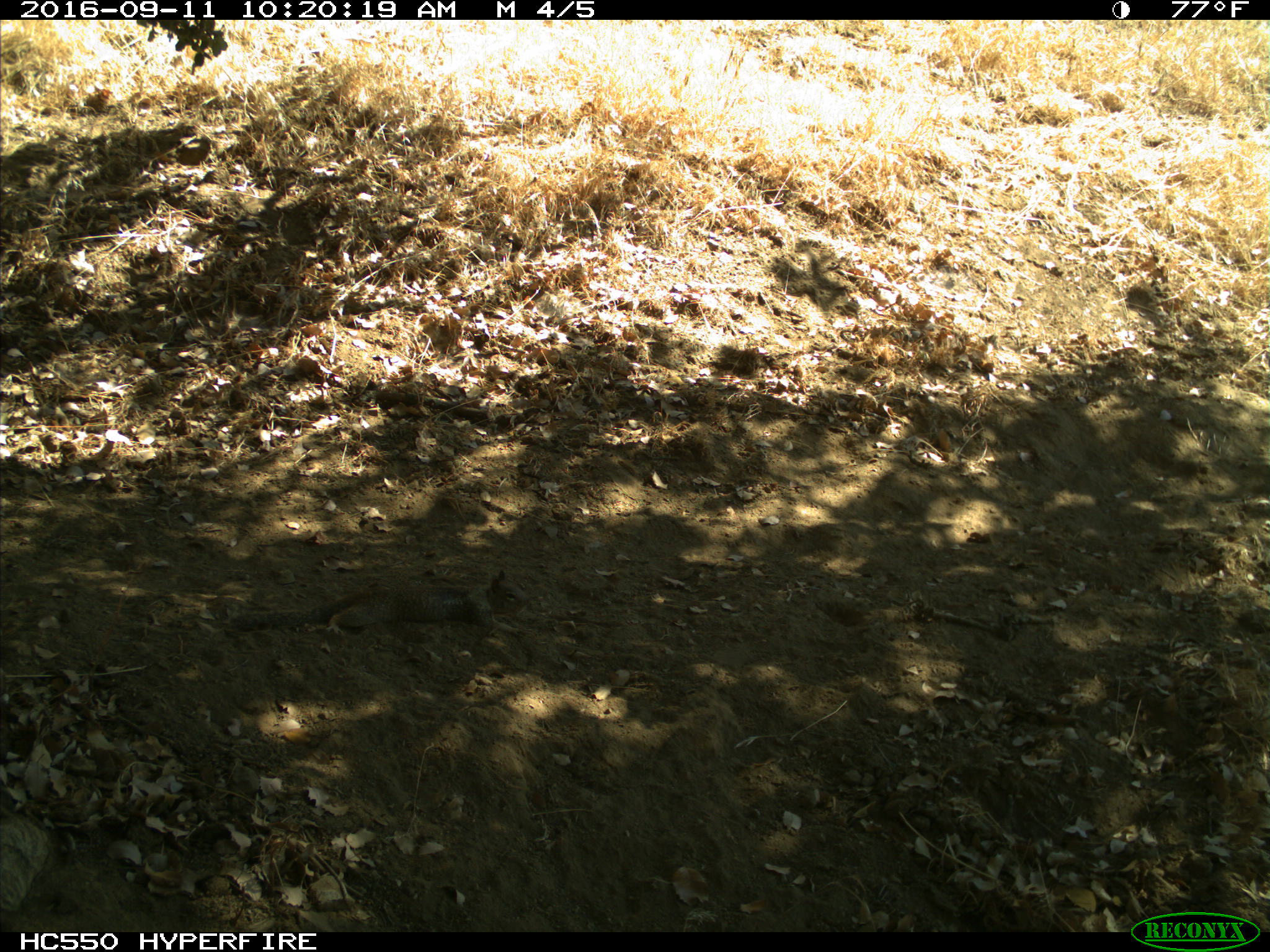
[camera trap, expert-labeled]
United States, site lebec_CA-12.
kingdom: Animalia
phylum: Chordata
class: Mammalia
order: Rodentia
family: Sciuridae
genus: Otospermophilus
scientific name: Otospermophilus beecheyi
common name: california ground squirrel